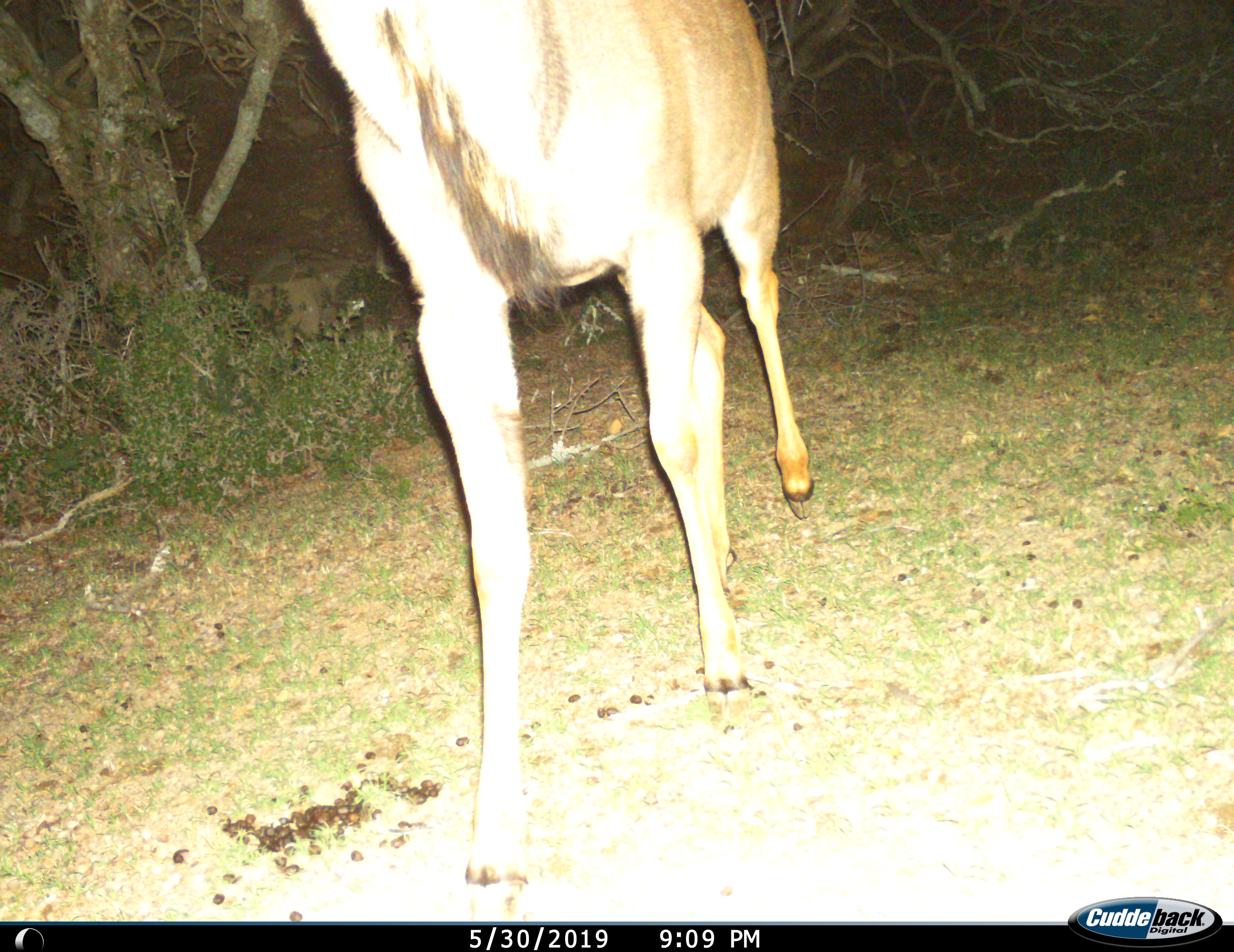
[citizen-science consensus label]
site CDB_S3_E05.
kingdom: Animalia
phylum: Chordata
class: Mammalia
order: Artiodactyla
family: Bovidae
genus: Tragelaphus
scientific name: Tragelaphus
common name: kudu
Kudu (Tragelaphus), count 1. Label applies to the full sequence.